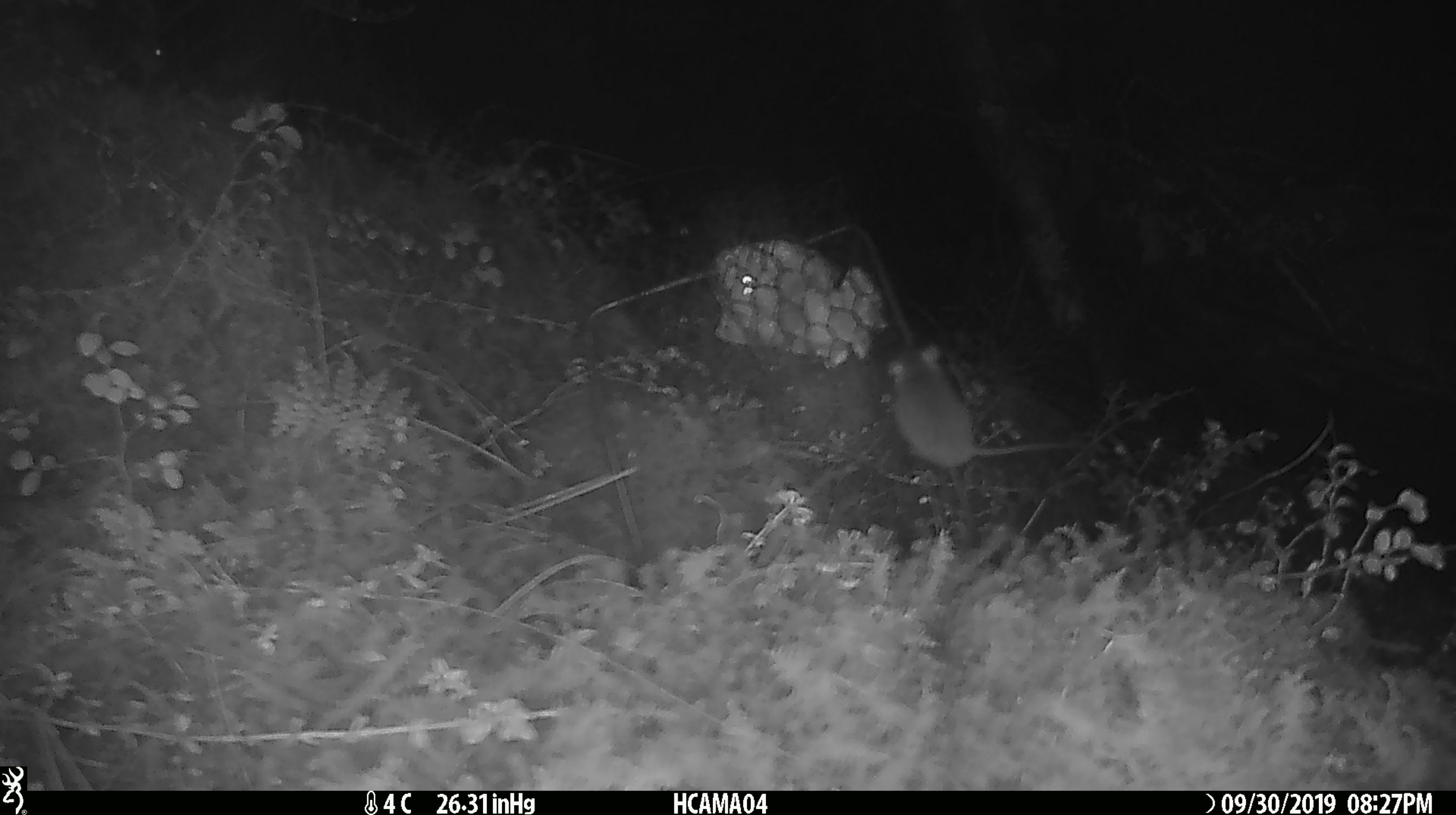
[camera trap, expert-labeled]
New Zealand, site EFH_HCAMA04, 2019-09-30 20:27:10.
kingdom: Animalia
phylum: Chordata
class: Mammalia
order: Rodentia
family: Muridae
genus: Mus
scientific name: Mus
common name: mouse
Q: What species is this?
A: Mouse (Mus).